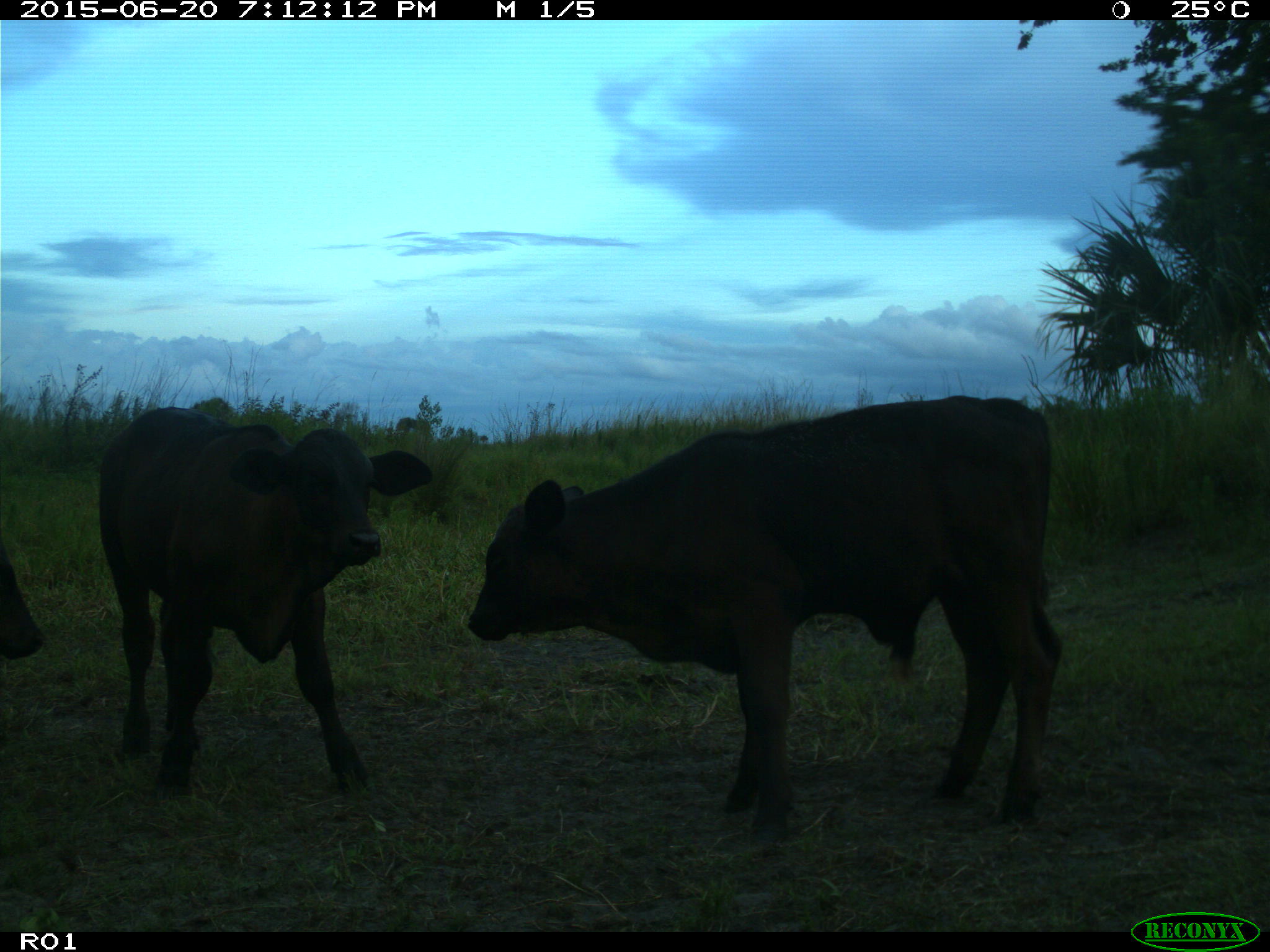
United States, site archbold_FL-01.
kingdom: Animalia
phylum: Chordata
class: Mammalia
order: Artiodactyla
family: Bovidae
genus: Bos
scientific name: Bos taurus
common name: domestic cow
Bos taurus (domestic cow).